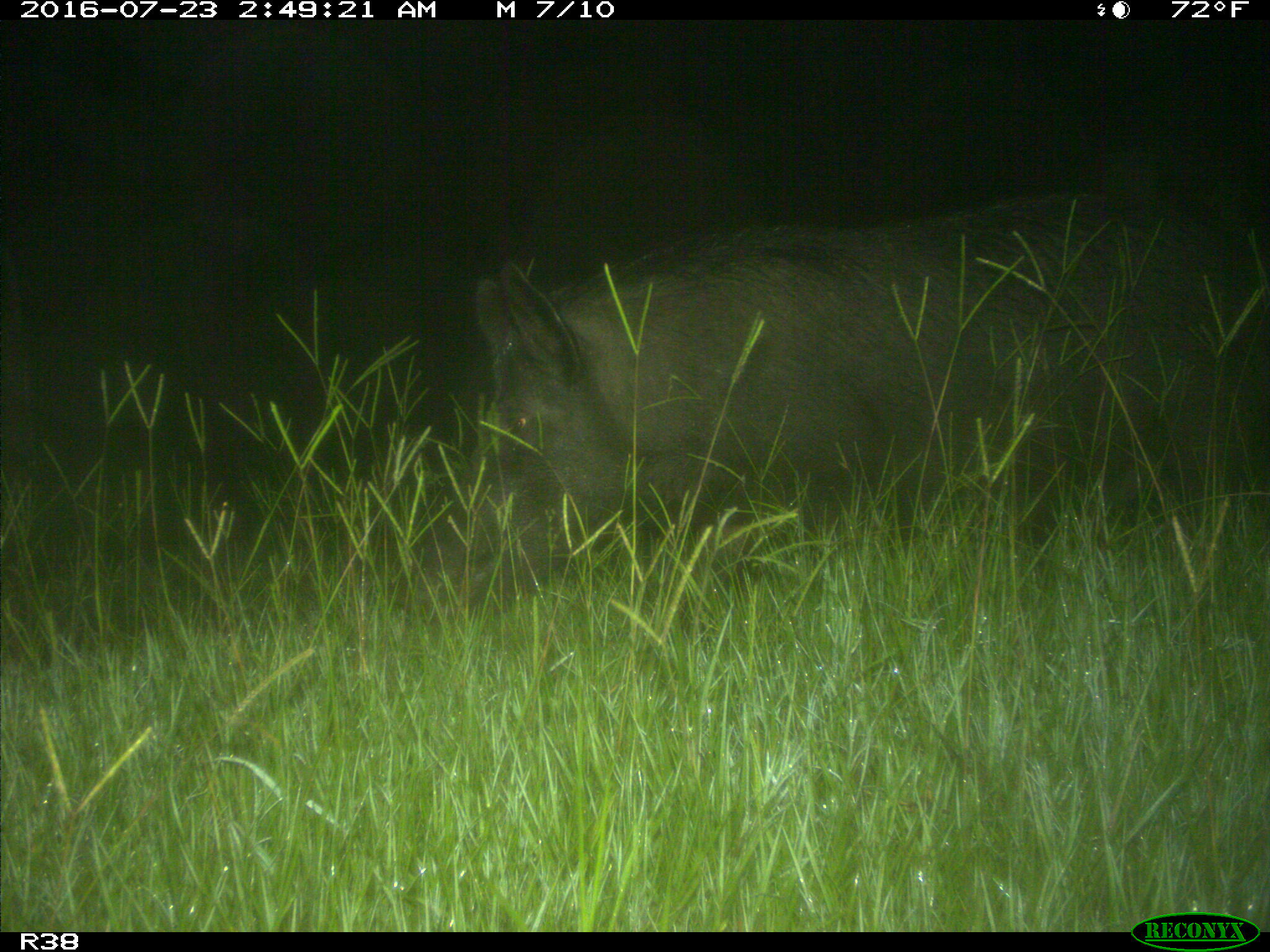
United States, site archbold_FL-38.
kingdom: Animalia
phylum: Chordata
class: Mammalia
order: Artiodactyla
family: Suidae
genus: Sus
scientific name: Sus scrofa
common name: wild boar